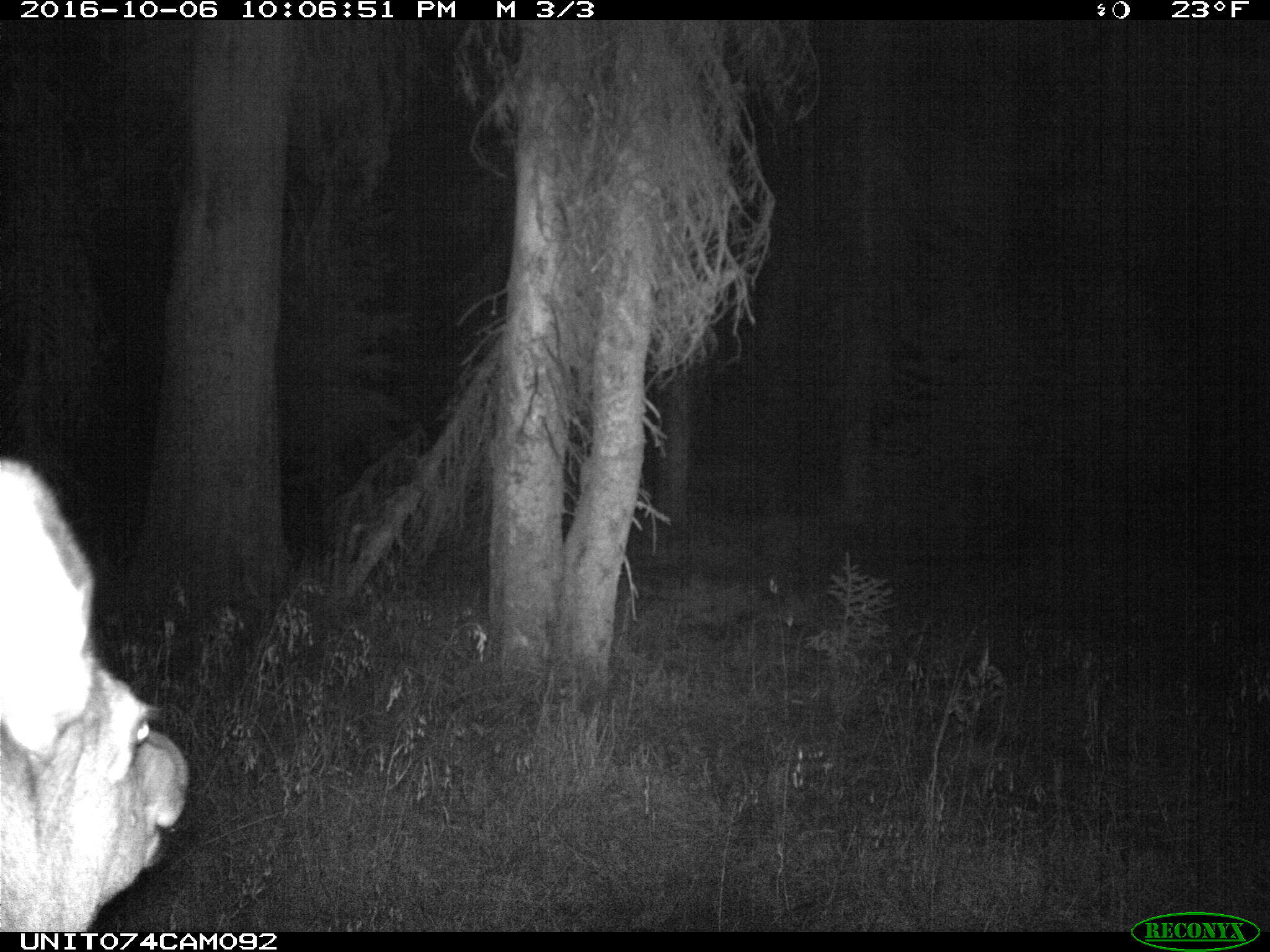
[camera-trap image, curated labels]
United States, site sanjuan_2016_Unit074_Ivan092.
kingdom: Animalia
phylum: Chordata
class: Mammalia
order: Artiodactyla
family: Cervidae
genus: Cervus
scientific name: Cervus elaphus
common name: red deer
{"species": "Cervus elaphus (red deer)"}